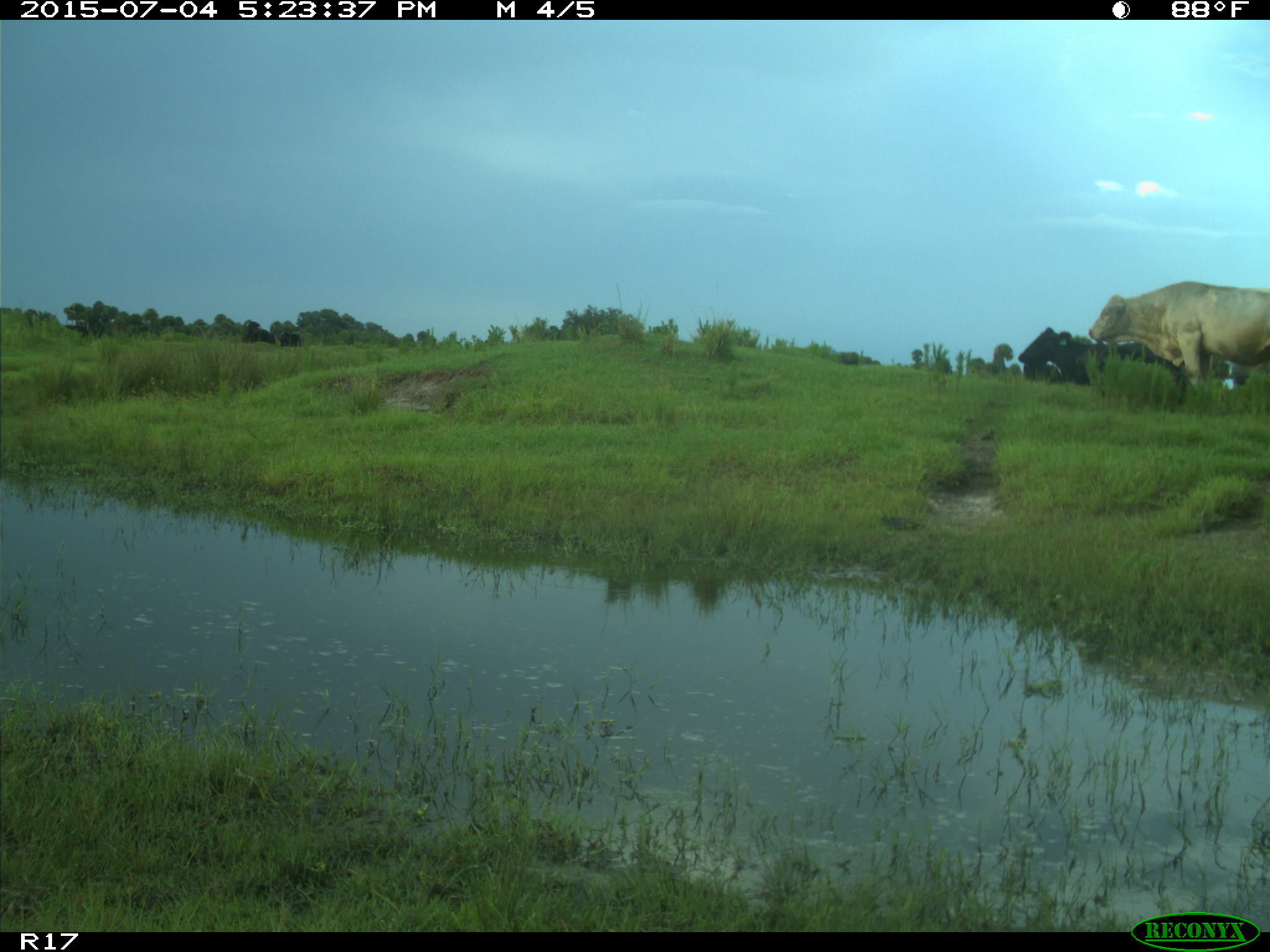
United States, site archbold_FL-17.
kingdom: Animalia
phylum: Chordata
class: Mammalia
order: Artiodactyla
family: Bovidae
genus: Bos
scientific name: Bos taurus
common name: domestic cow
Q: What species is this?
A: Bos taurus (domestic cow).